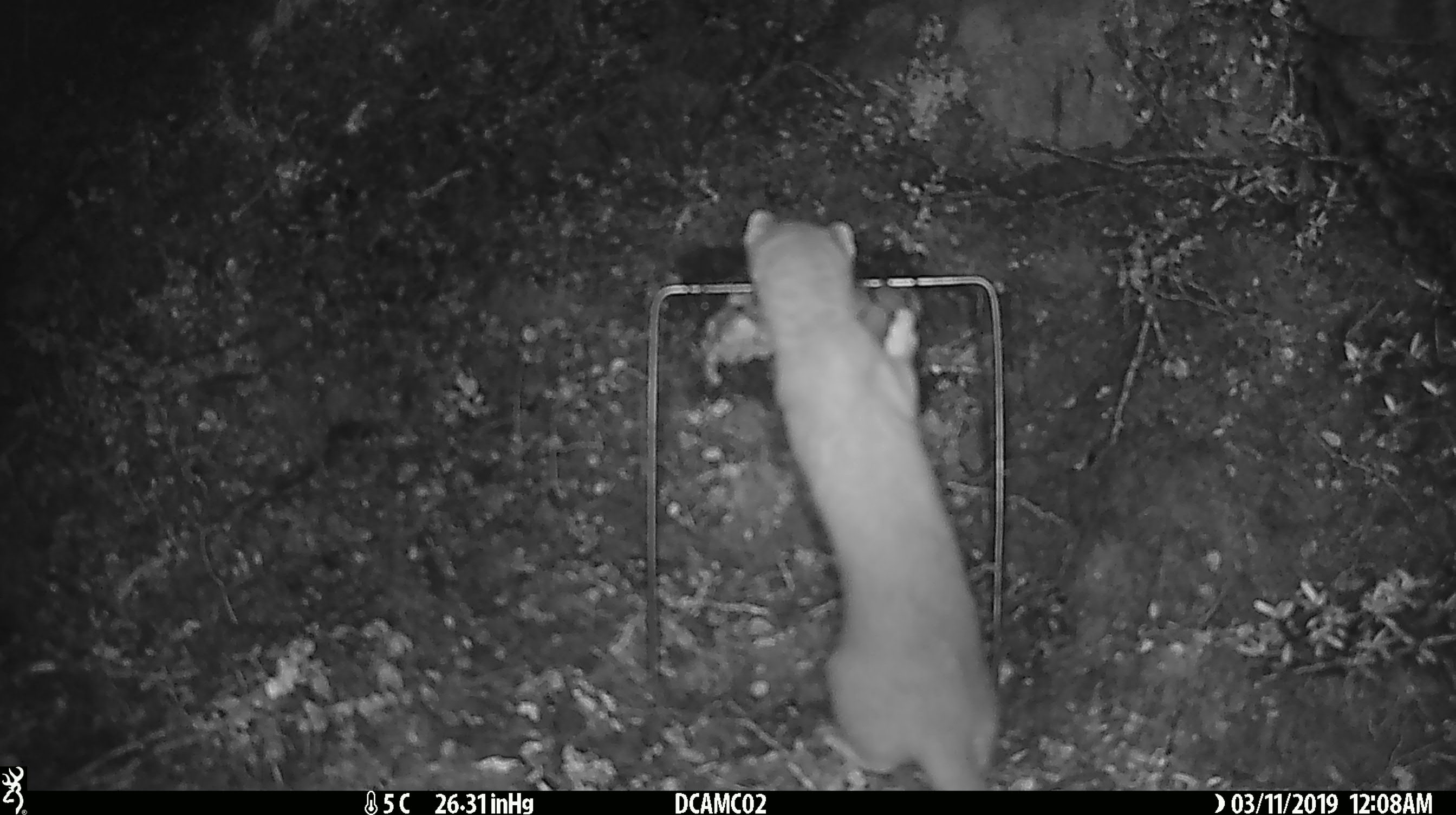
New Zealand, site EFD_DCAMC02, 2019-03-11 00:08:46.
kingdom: Animalia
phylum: Chordata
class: Mammalia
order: Carnivora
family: Mustelidae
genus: Mustela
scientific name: Mustela erminea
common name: stoat